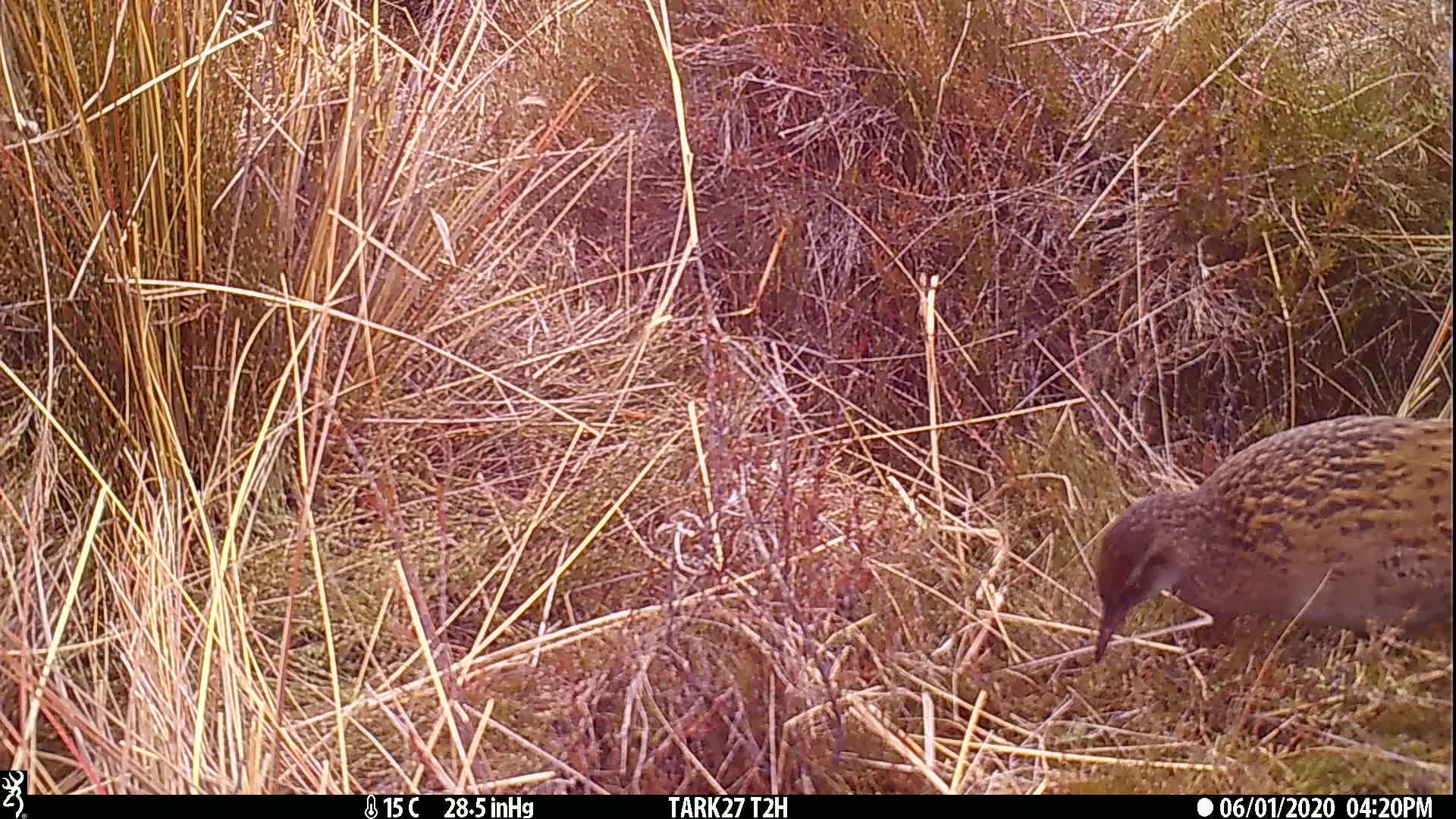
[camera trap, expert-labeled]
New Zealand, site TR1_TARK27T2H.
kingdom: Animalia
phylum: Chordata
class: Aves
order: Gruiformes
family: Rallidae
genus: Gallirallus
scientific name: Gallirallus australis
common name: weka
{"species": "weka (Gallirallus australis)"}